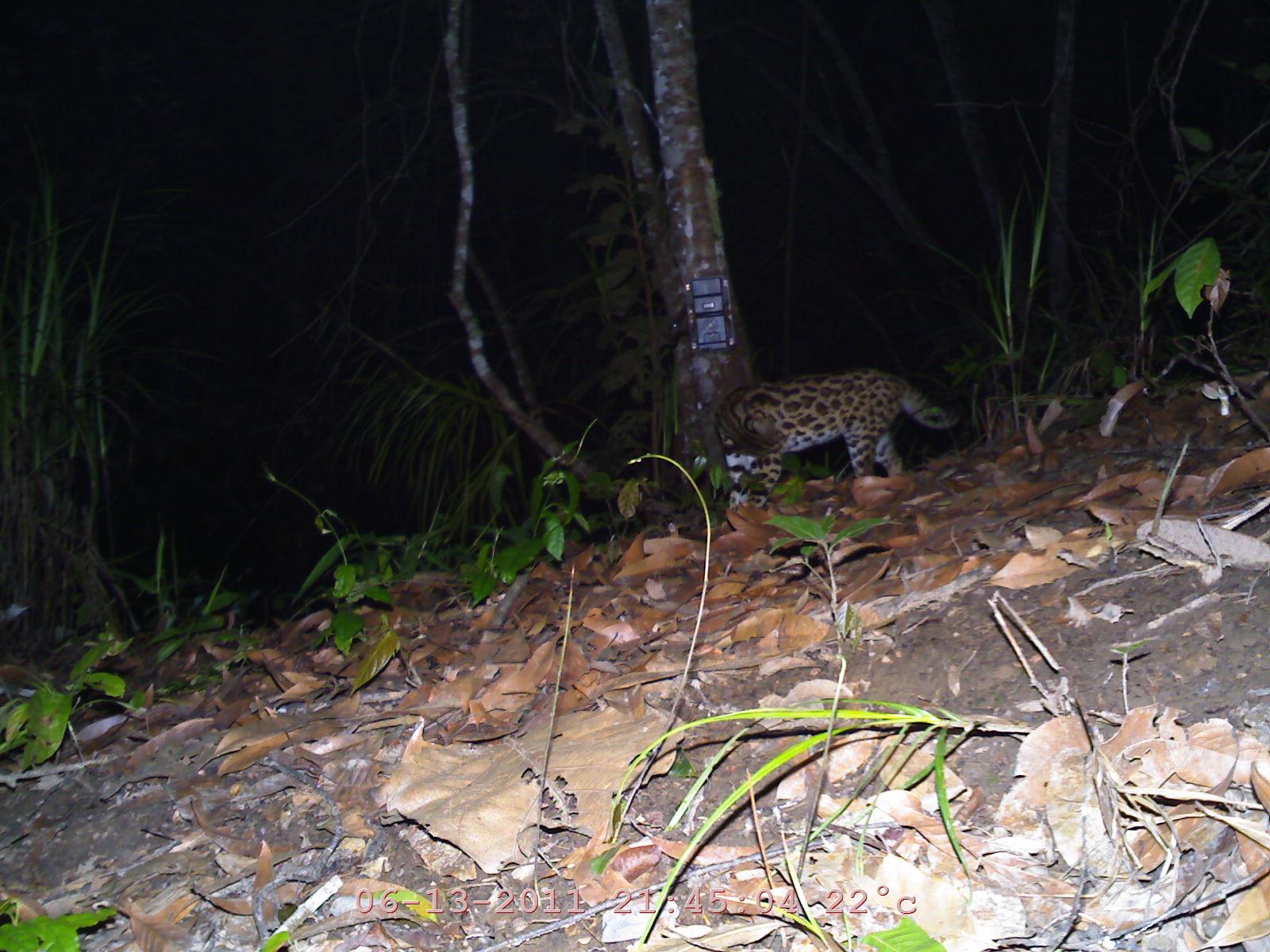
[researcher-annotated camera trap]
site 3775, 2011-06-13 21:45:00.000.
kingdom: Animalia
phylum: Chordata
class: Mammalia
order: Carnivora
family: Felidae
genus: Prionailurus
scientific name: Prionailurus bengalensis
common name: mainland leopard cat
Prionailurus bengalensis (mainland leopard cat), count 1.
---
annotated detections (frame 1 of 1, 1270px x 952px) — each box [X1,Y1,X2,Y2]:
prionailurus bengalensis: [710,361,958,503]